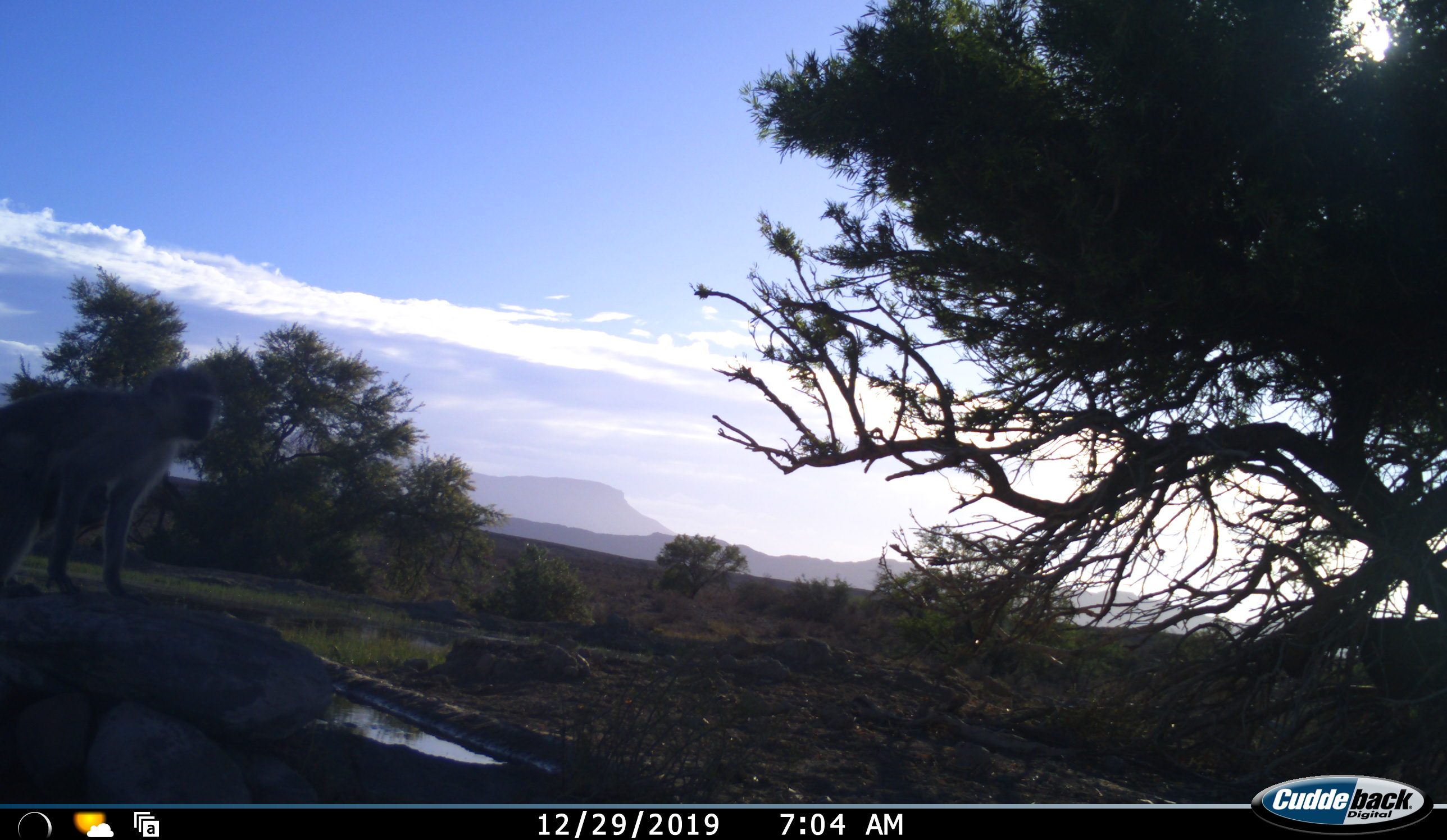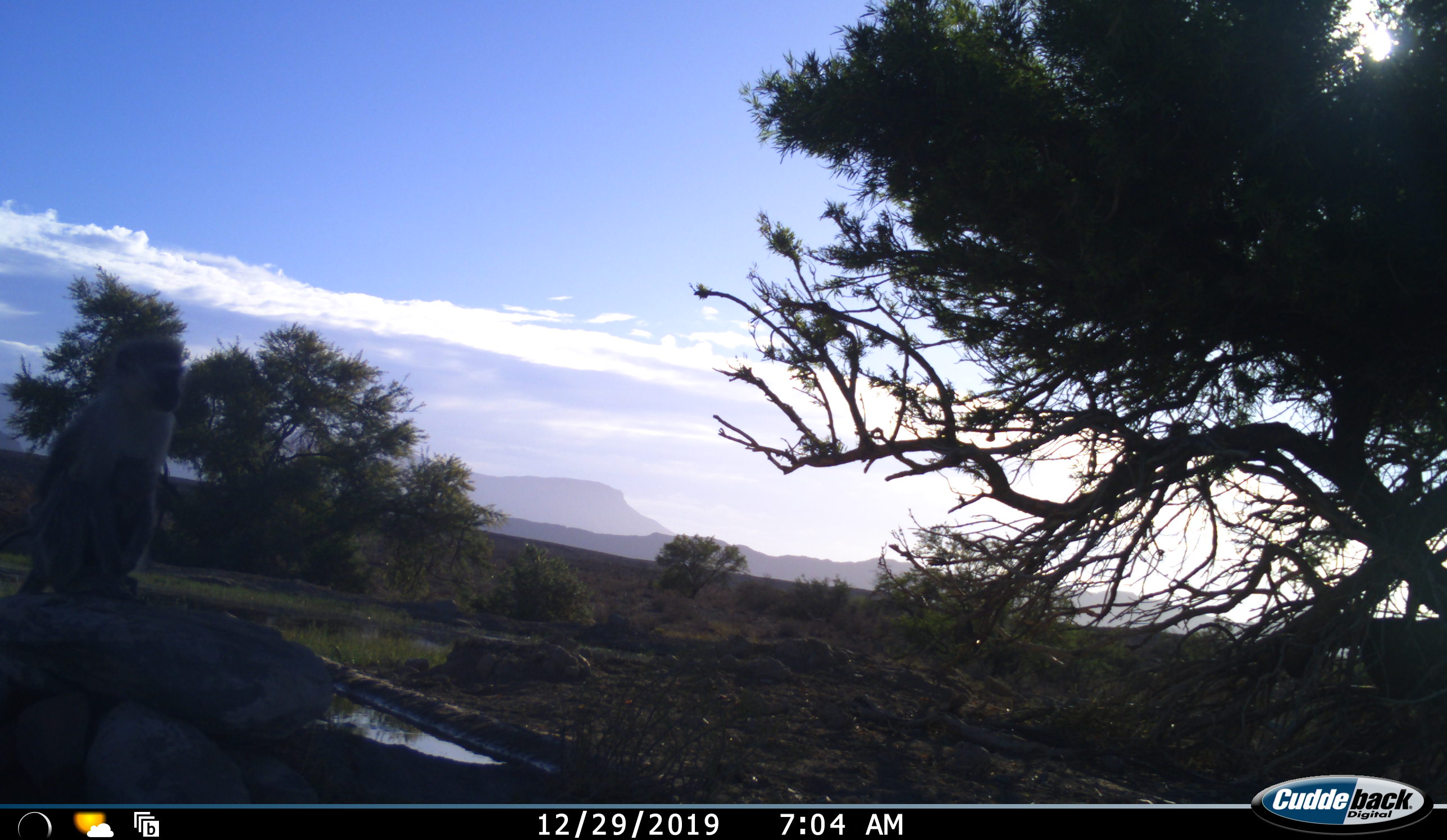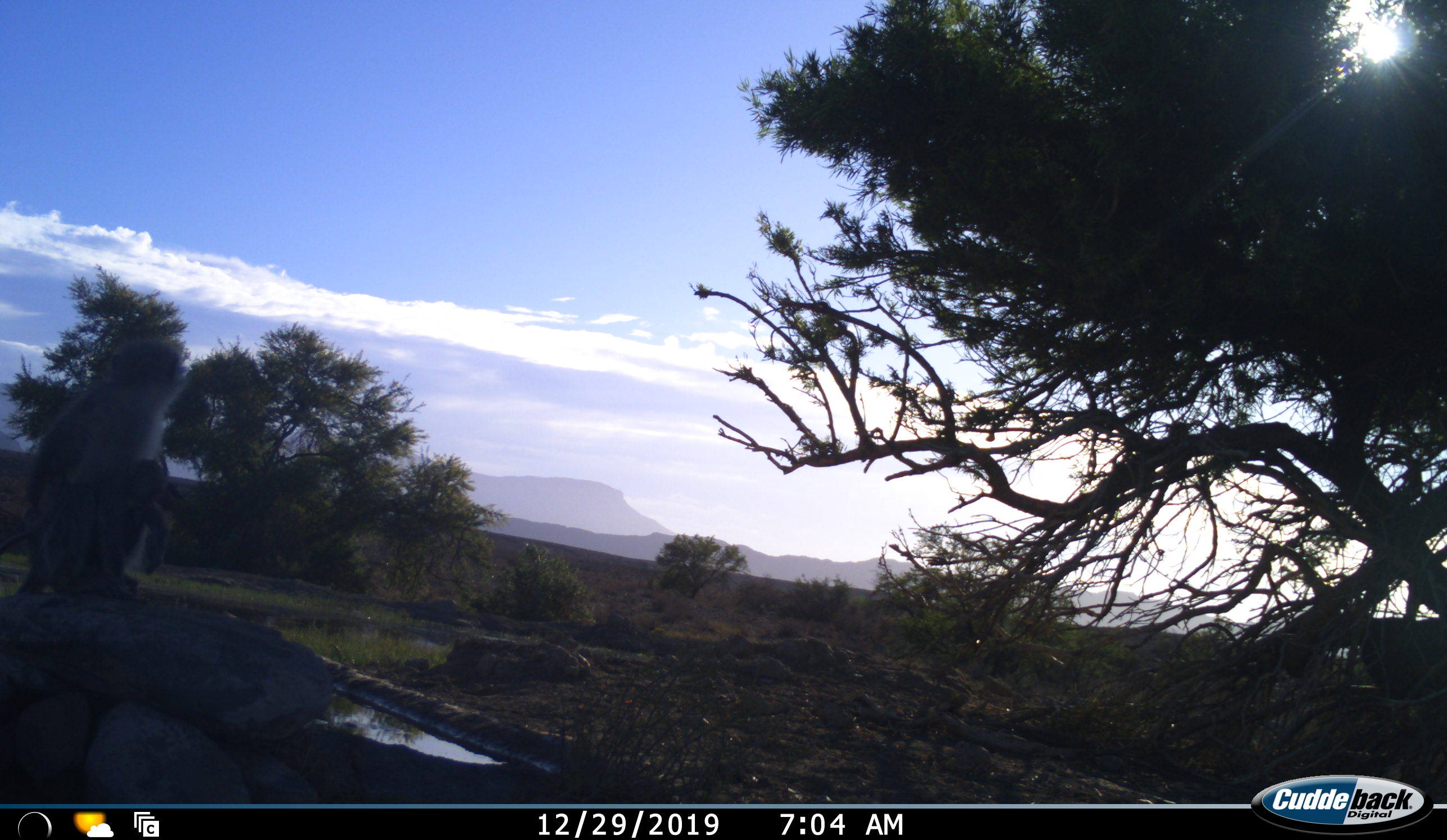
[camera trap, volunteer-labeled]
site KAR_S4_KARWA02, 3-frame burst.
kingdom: Animalia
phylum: Chordata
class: Mammalia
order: Primates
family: Cercopithecidae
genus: Chlorocebus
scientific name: Chlorocebus pygerythrus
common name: vervet monkey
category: monkeyvervet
Monkeyvervet (vervet monkey) (Chlorocebus pygerythrus), count 1. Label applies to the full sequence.